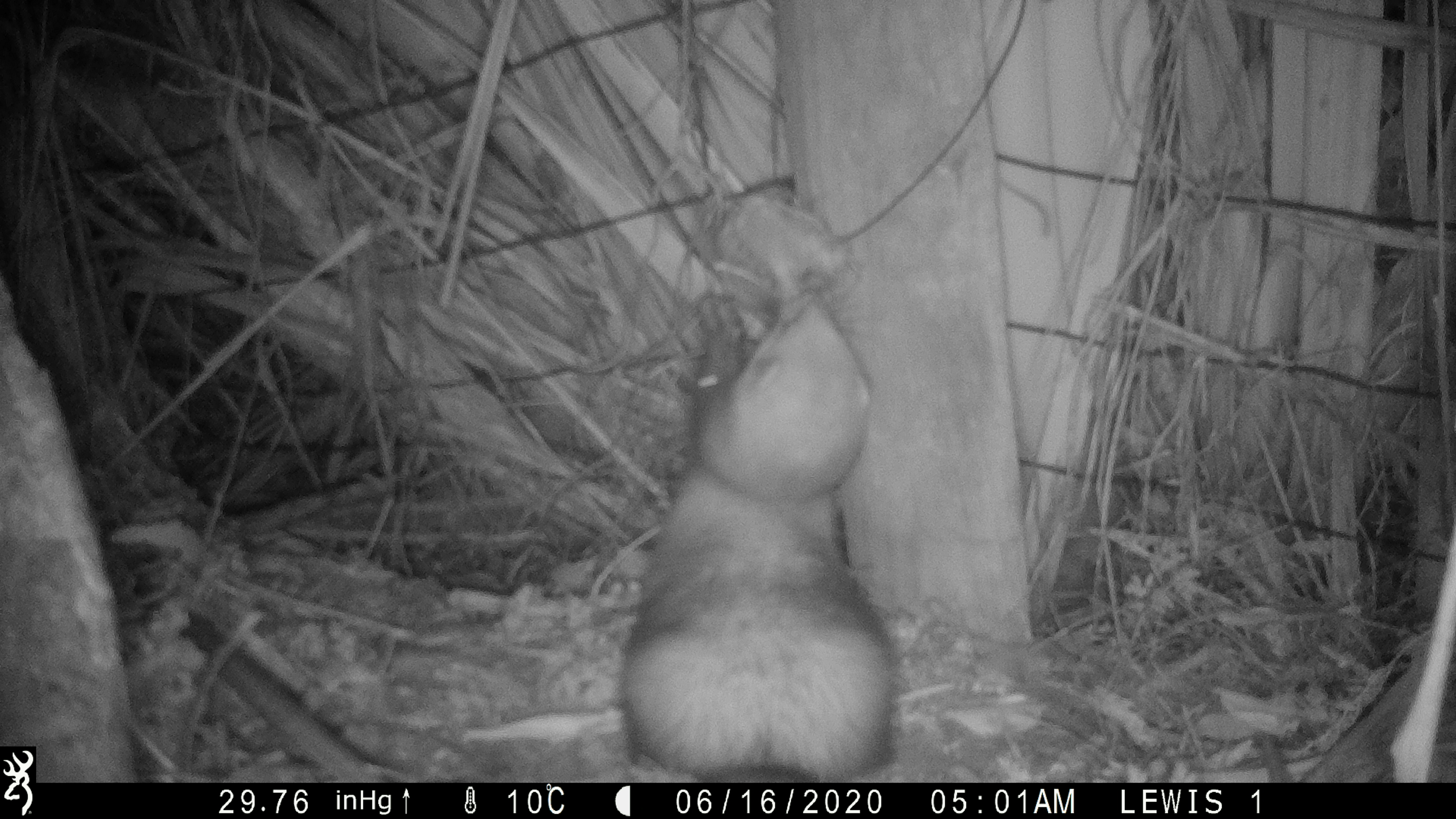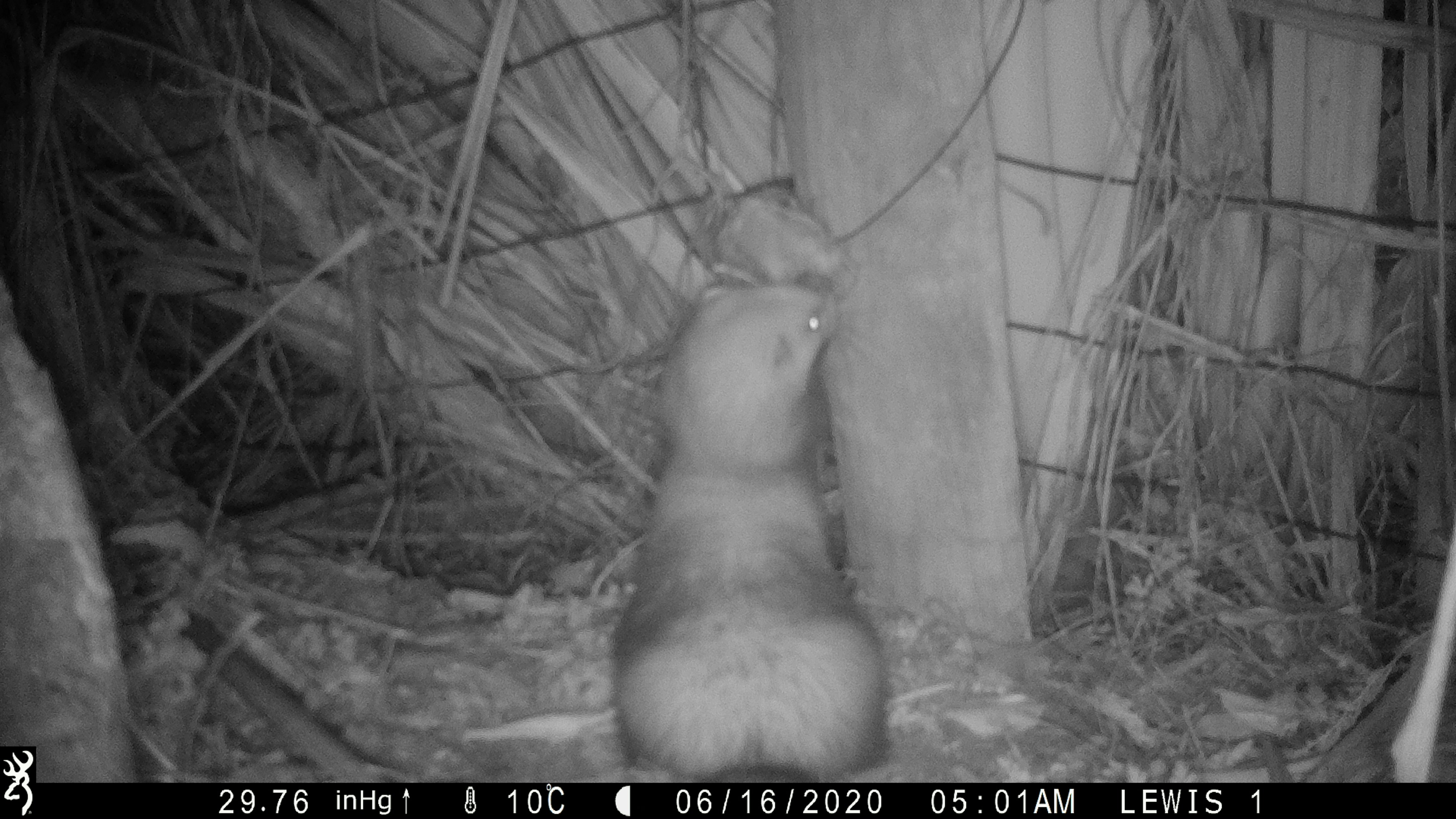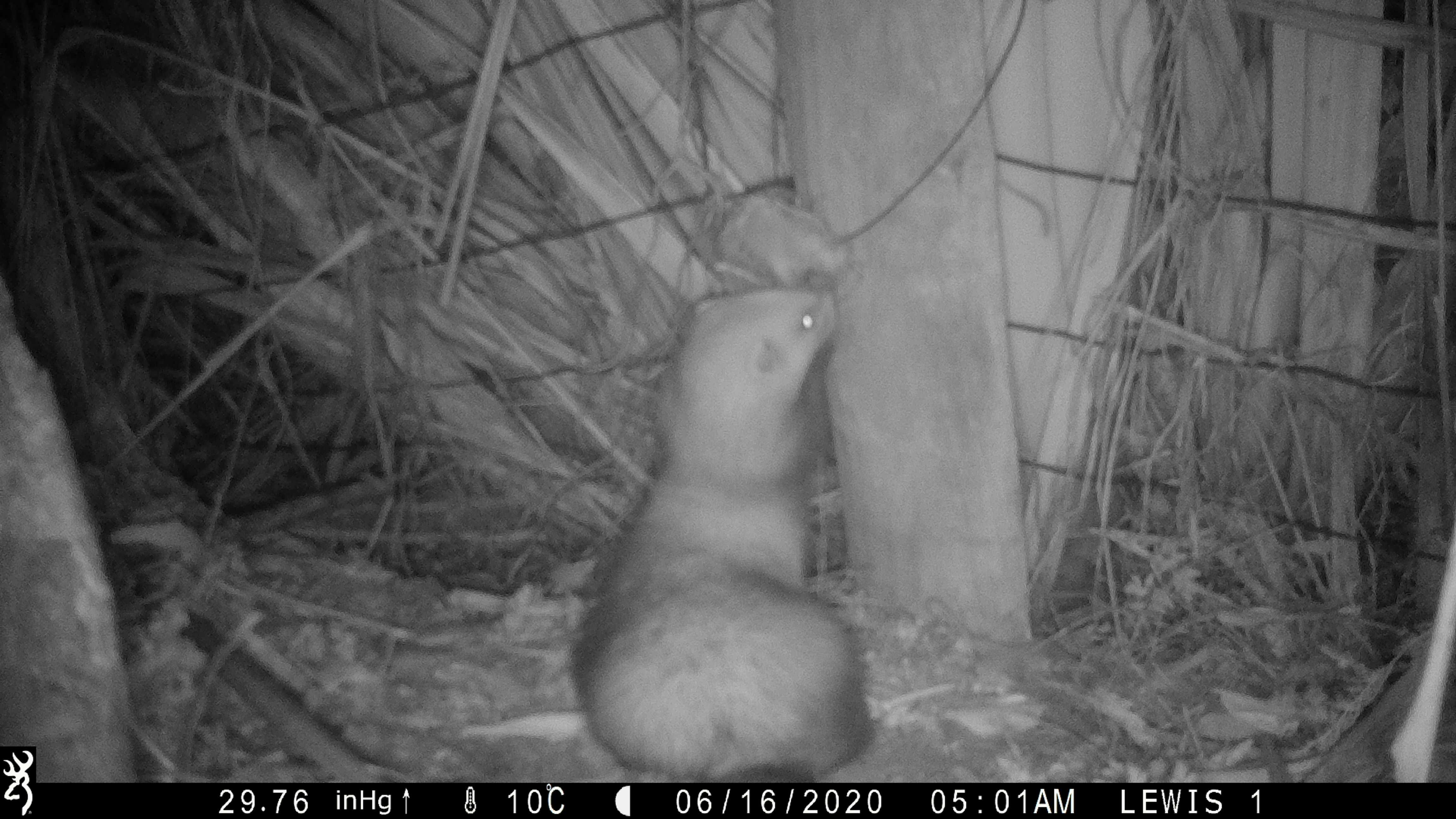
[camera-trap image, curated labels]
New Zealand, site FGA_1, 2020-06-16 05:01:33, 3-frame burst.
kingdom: Animalia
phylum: Chordata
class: Mammalia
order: Carnivora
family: Mustelidae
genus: Mustela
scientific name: Mustela furo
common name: ferret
Ferret (Mustela furo).